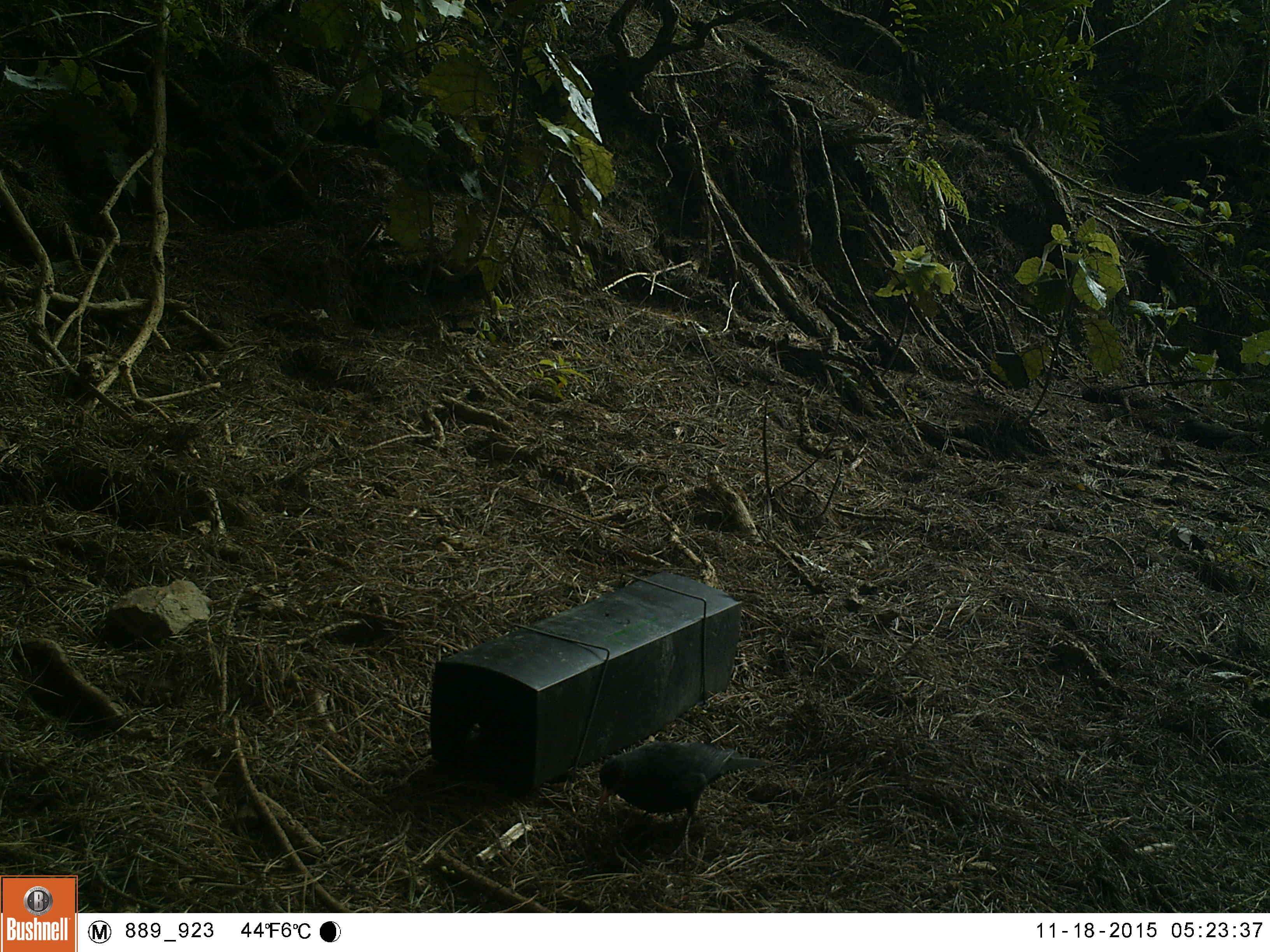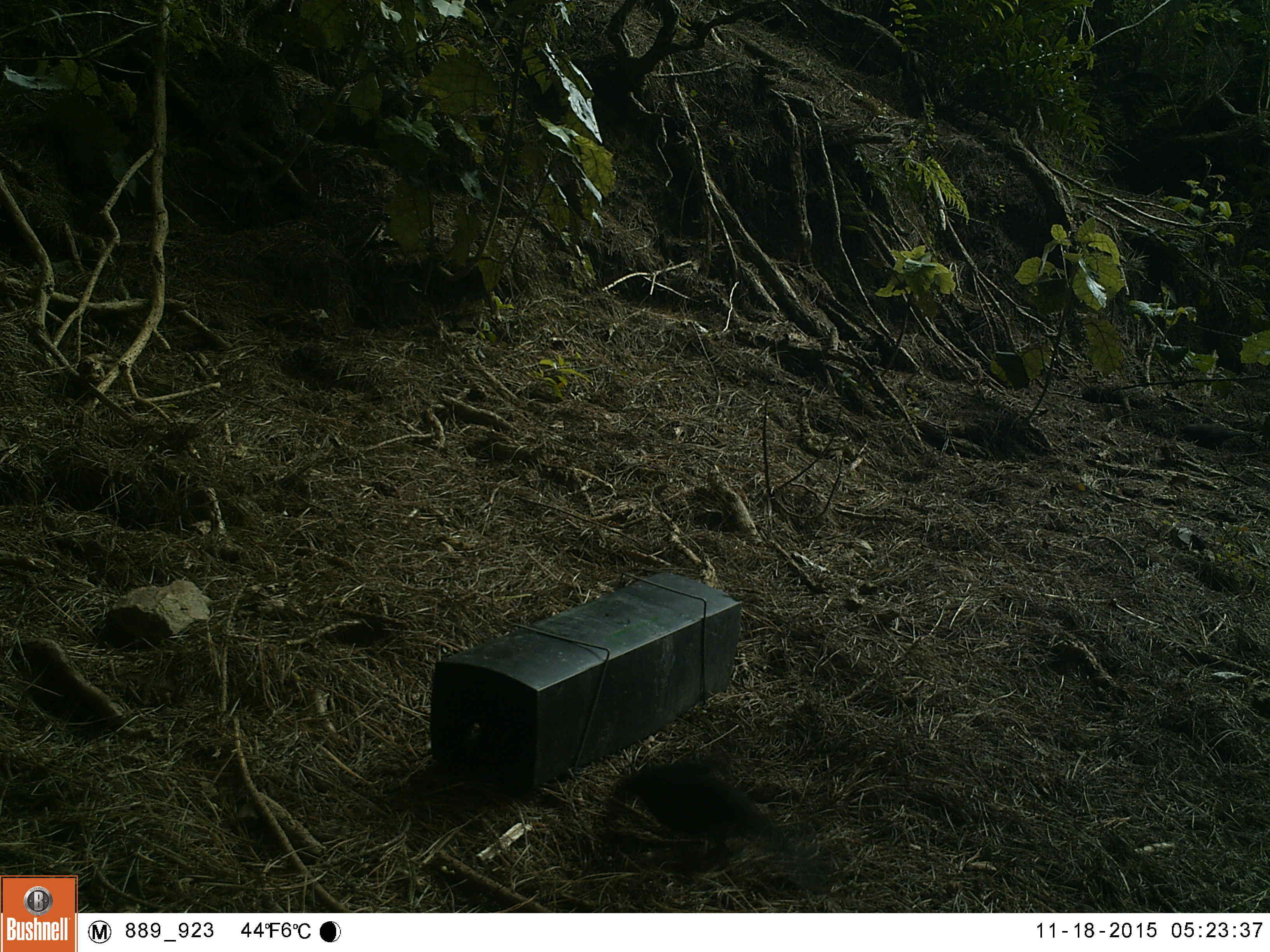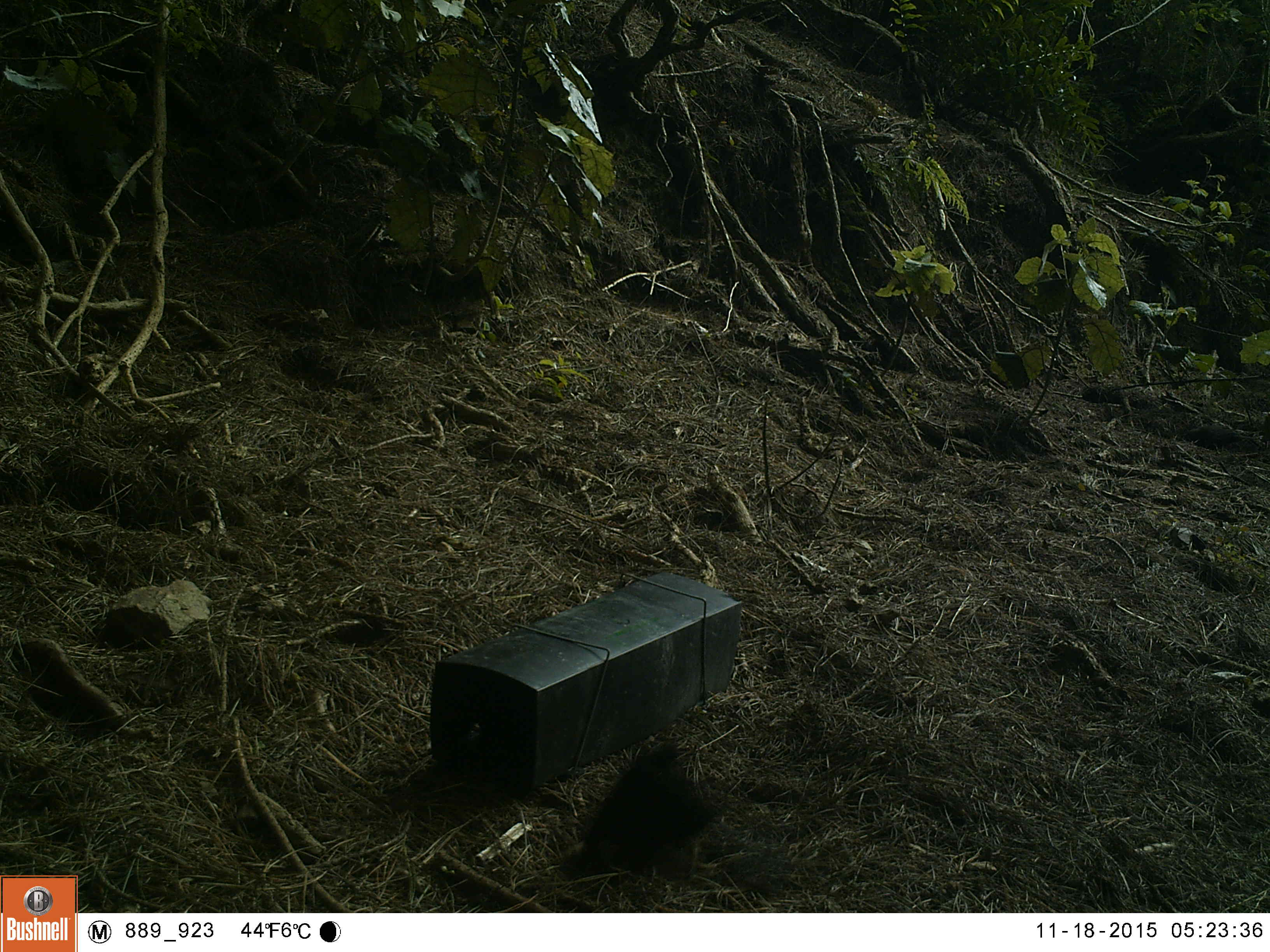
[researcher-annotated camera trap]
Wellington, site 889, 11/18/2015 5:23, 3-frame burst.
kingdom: Animalia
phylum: Chordata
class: Aves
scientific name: Aves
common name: bird